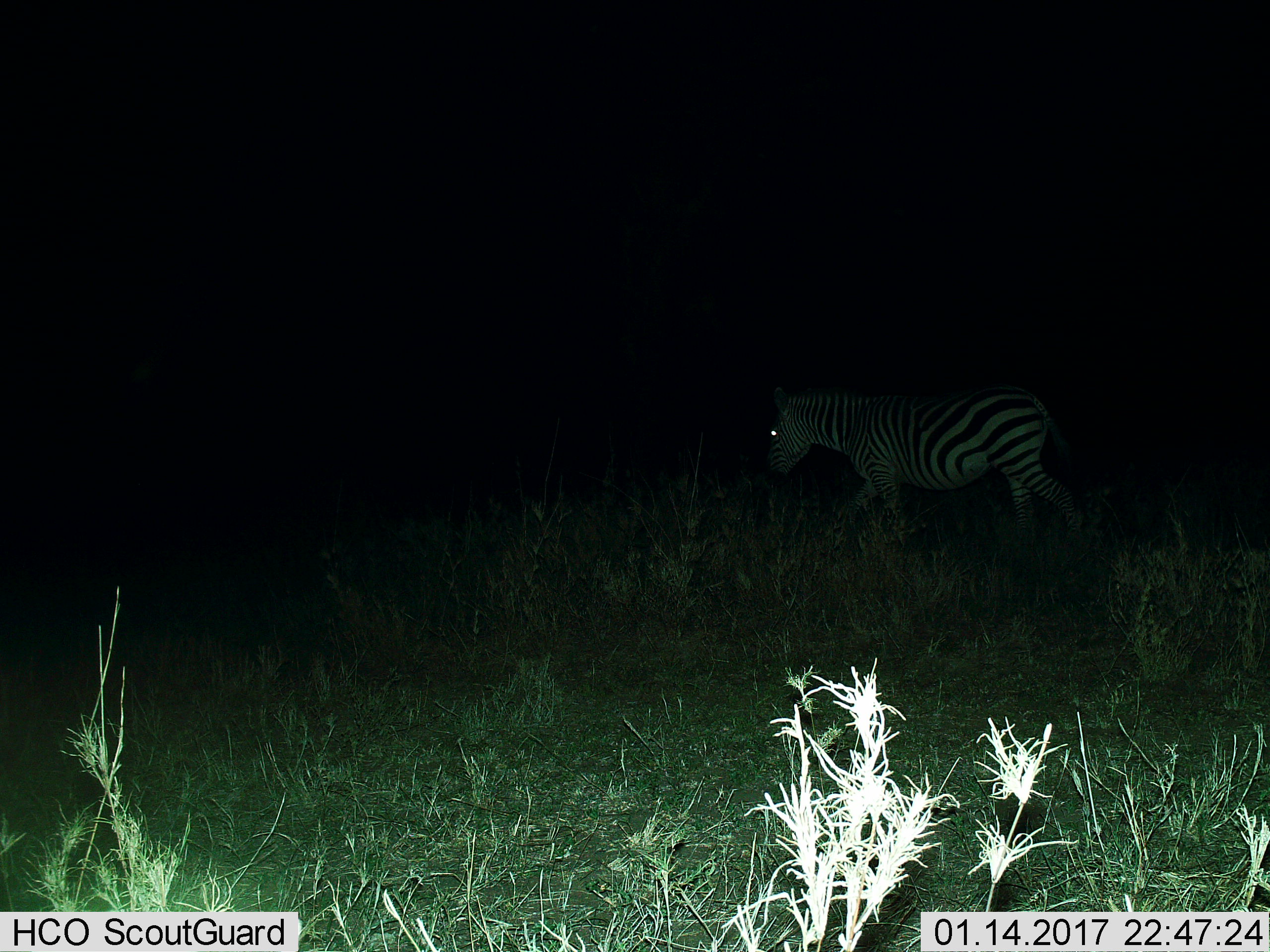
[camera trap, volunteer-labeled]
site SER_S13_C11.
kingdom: Animalia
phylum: Chordata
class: Mammalia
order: Perissodactyla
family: Equidae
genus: Equus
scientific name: Equus quagga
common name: plains zebra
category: zebraplains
Zebraplains (plains zebra) (Equus quagga), count 1. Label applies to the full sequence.